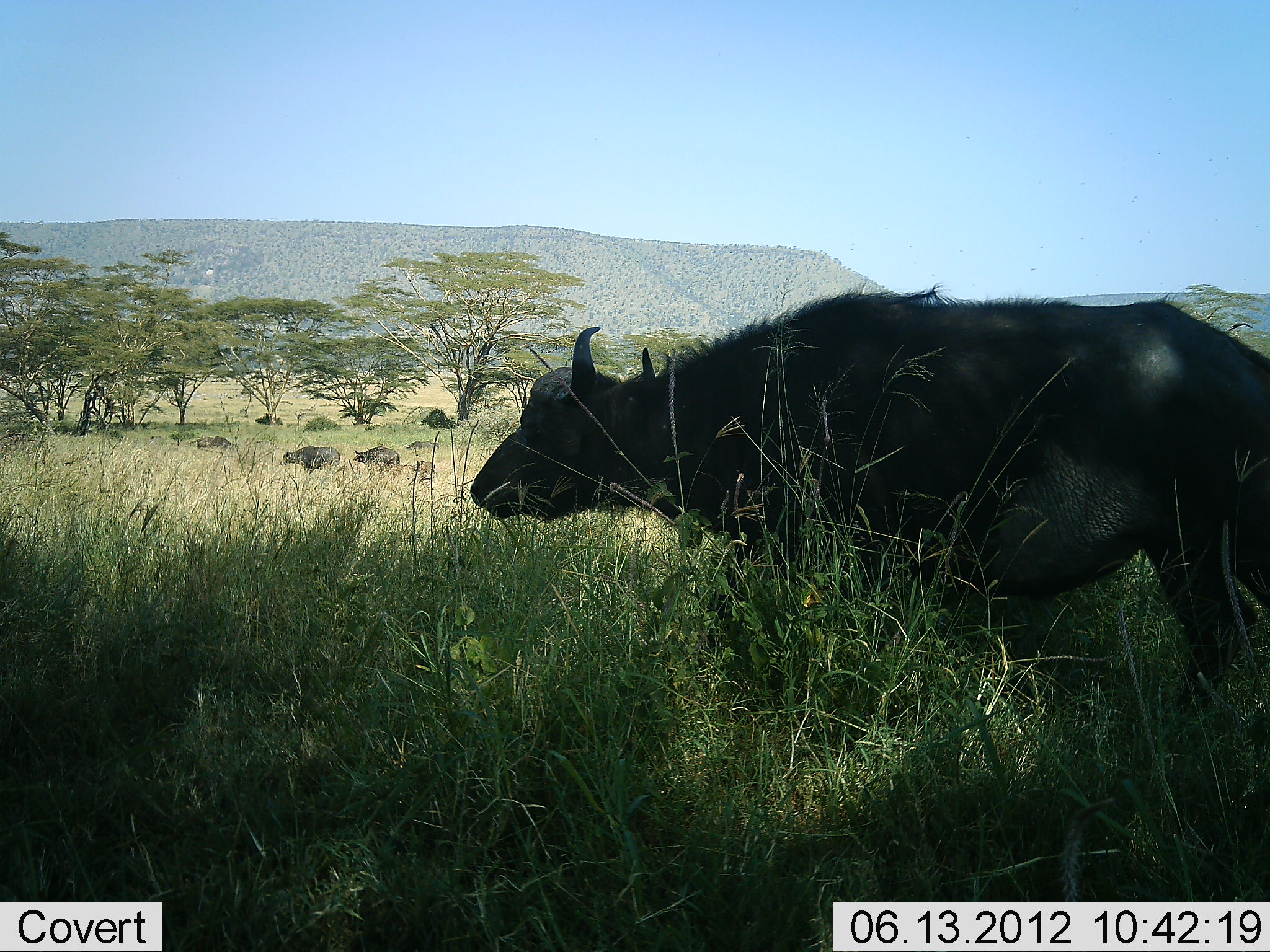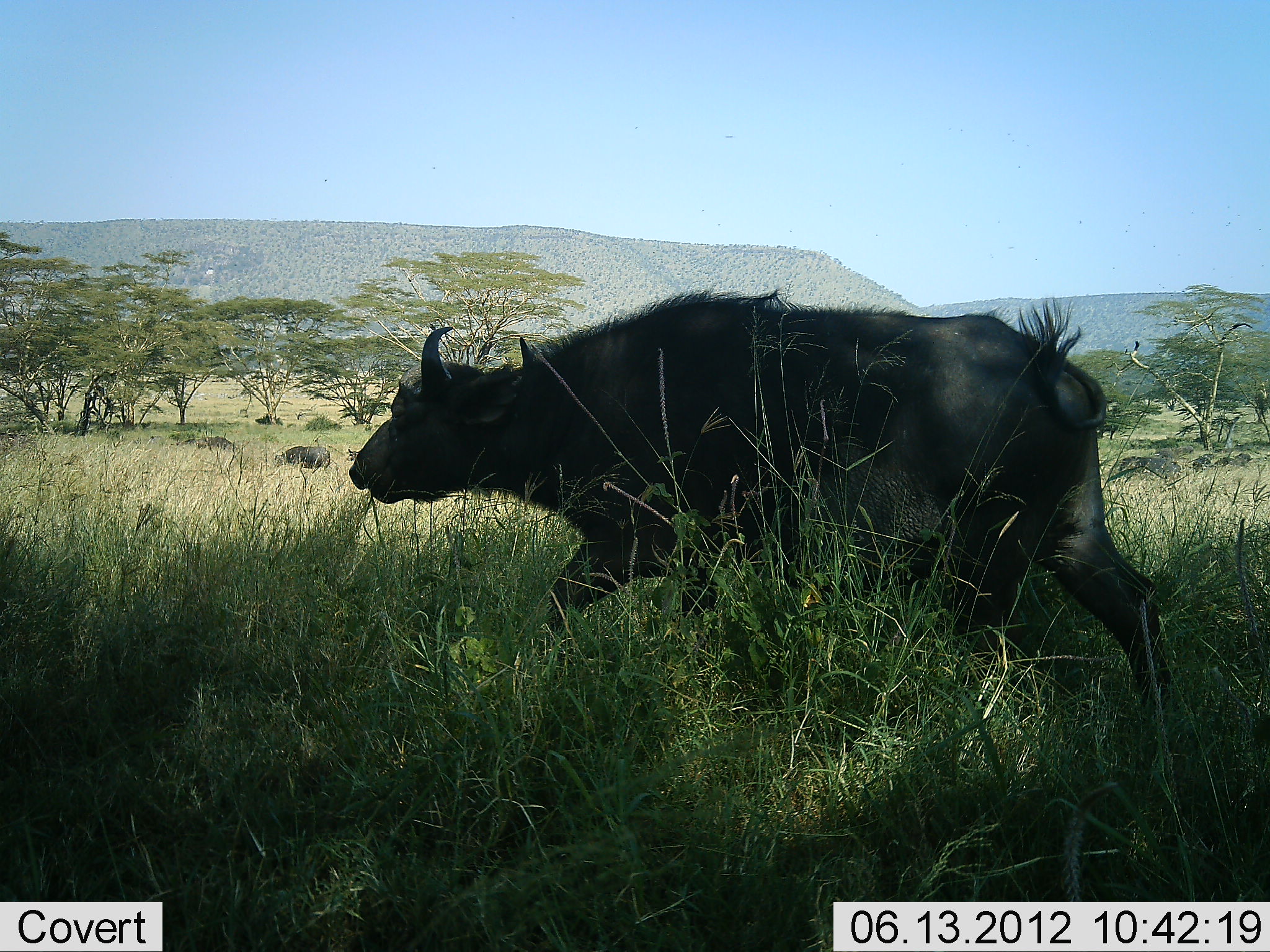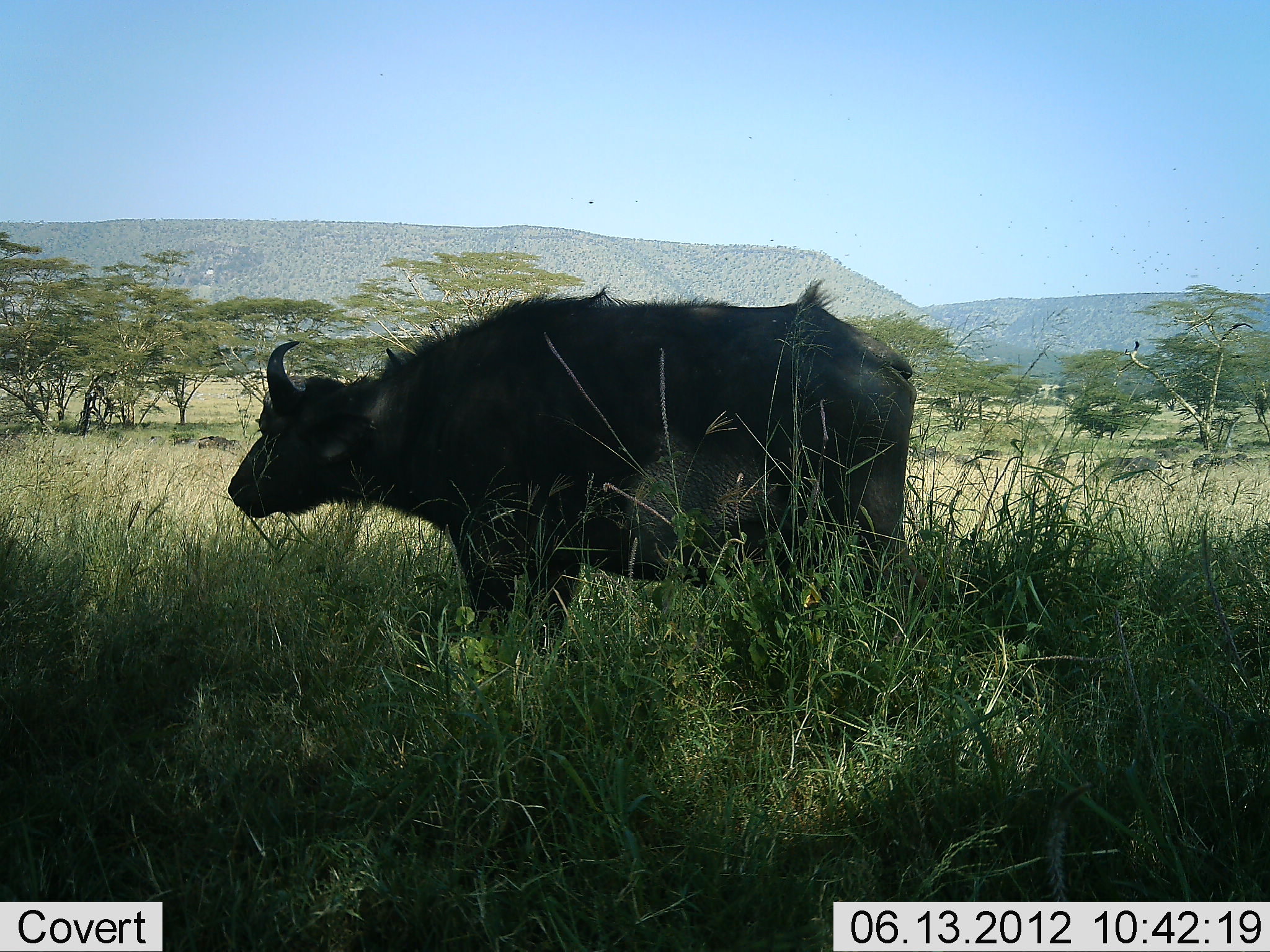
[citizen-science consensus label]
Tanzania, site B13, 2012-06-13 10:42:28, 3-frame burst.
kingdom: Animalia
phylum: Chordata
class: Mammalia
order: Artiodactyla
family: Bovidae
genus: Syncerus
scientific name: Syncerus caffer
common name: cape buffalo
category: buffalo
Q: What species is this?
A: Buffalo (cape buffalo) (Syncerus caffer).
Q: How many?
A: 3.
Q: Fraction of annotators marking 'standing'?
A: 10%.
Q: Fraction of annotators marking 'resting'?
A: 0%.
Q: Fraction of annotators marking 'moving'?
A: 100%.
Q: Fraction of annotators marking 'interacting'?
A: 0%.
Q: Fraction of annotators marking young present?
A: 0%.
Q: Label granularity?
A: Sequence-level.